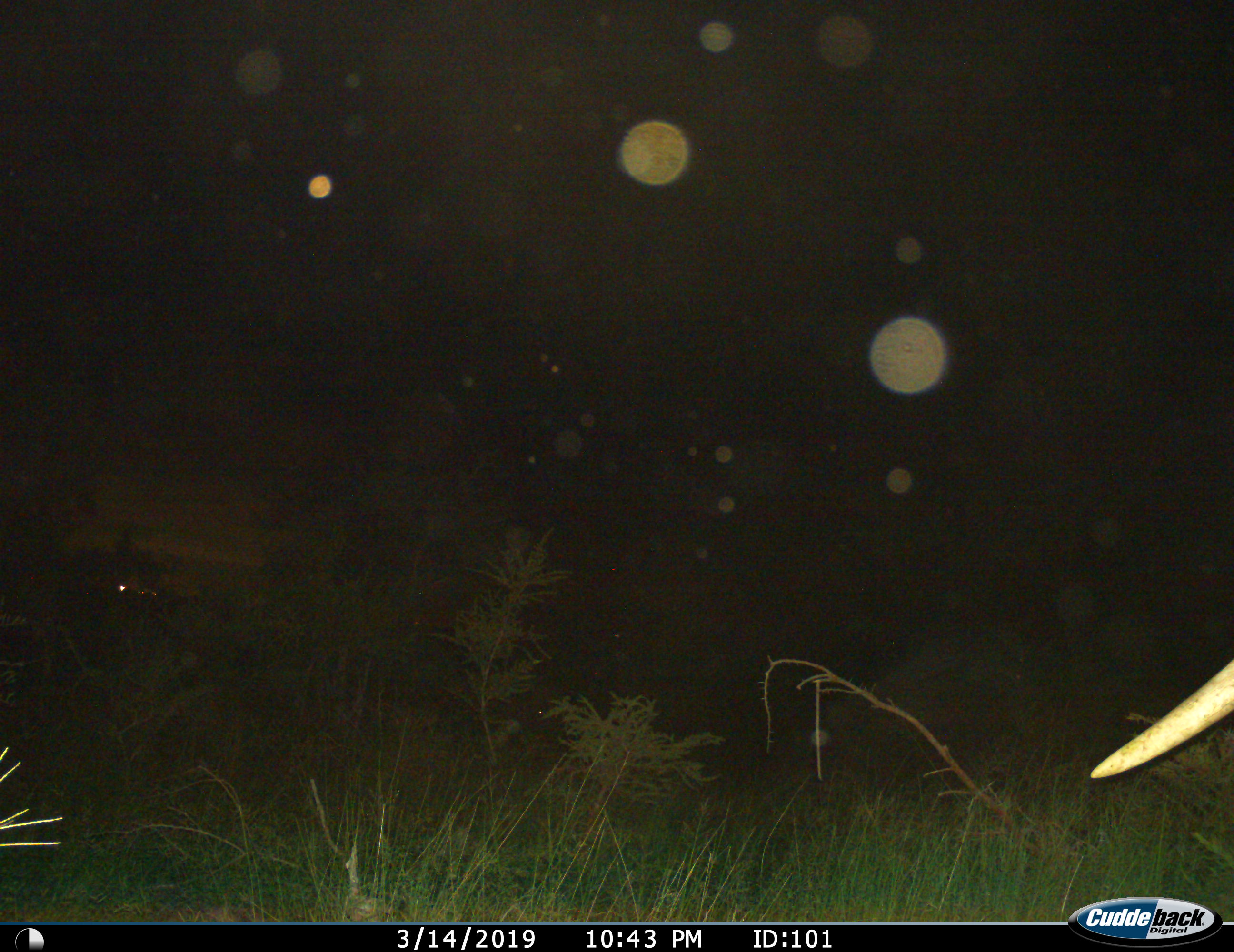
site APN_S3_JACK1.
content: unidentified animal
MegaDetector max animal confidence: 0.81